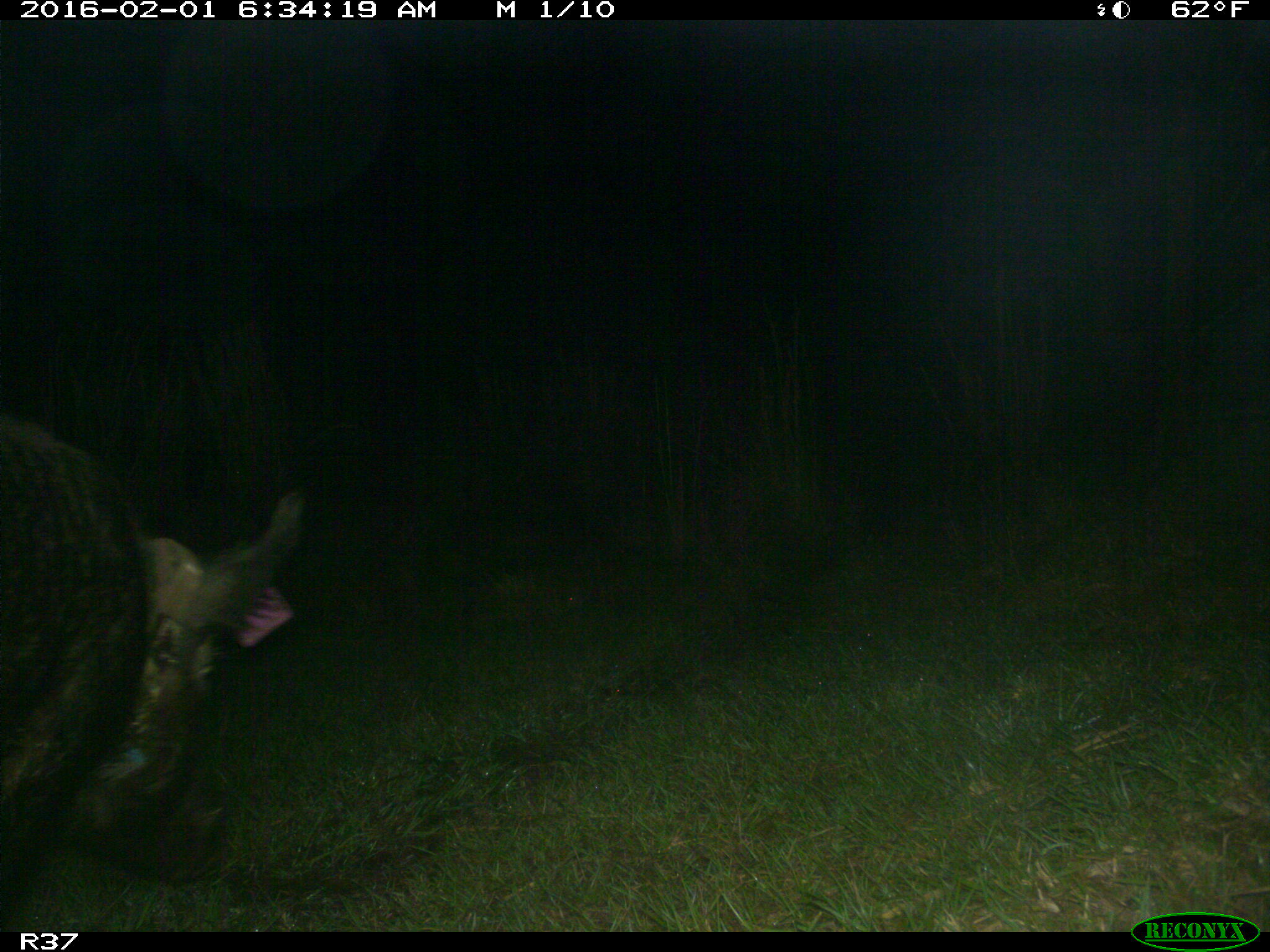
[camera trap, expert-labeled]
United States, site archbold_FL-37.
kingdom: Animalia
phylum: Chordata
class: Mammalia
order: Artiodactyla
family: Suidae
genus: Sus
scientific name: Sus scrofa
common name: wild boar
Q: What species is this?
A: Sus scrofa (wild boar).